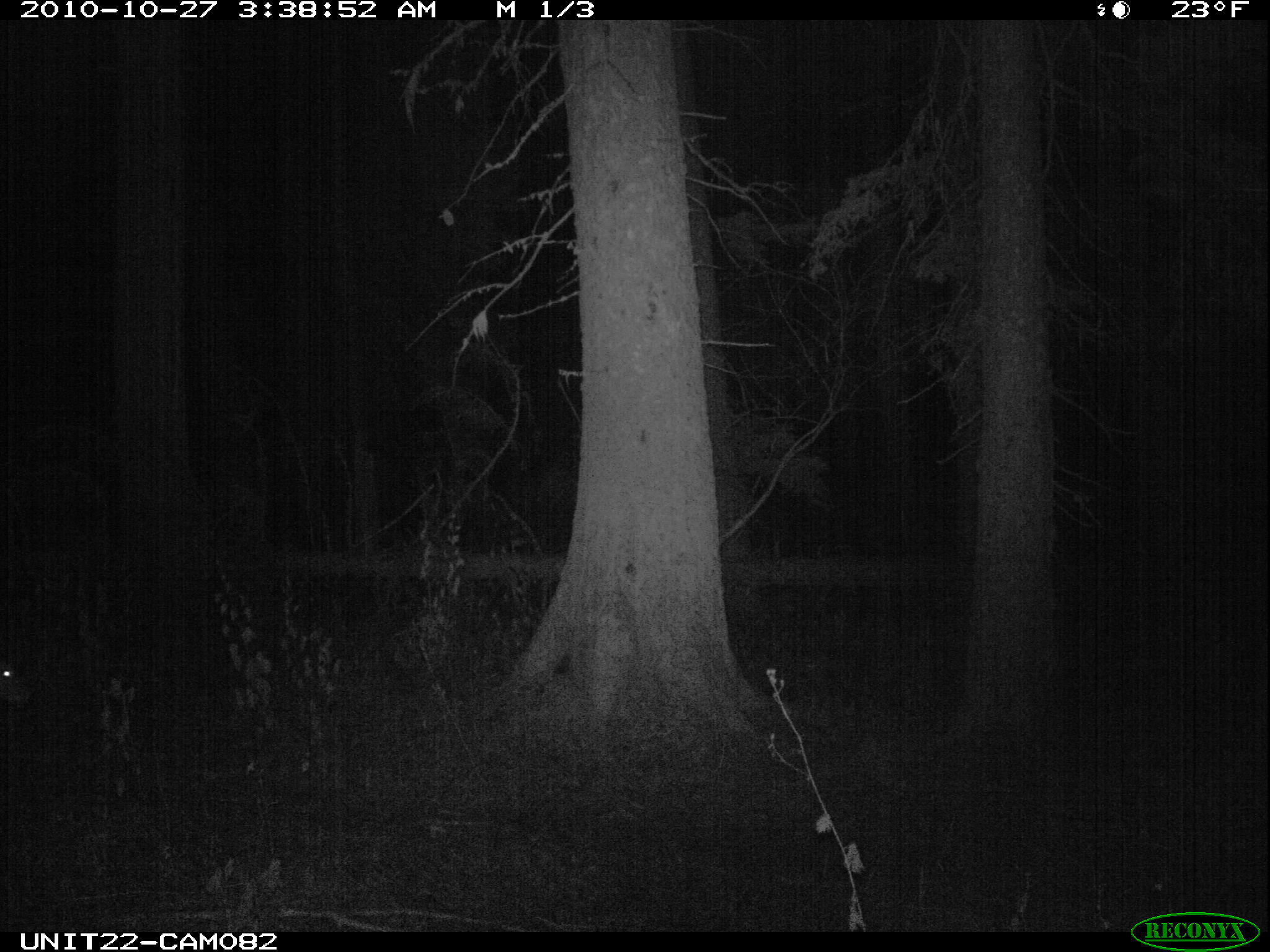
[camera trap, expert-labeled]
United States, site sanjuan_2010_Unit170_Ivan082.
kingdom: Animalia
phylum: Chordata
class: Mammalia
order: Artiodactyla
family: Cervidae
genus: Odocoileus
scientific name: Odocoileus hemionus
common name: mule deer